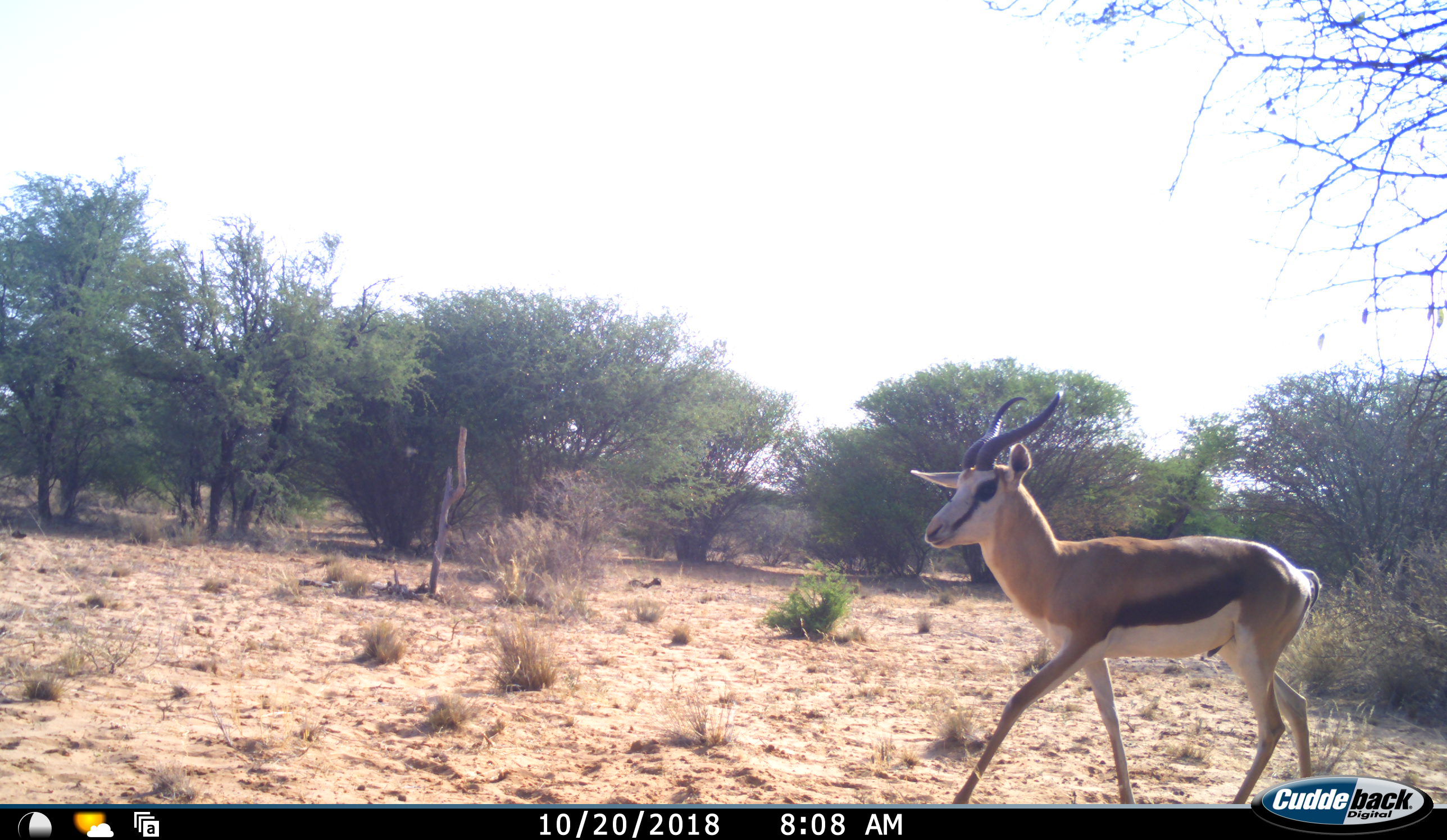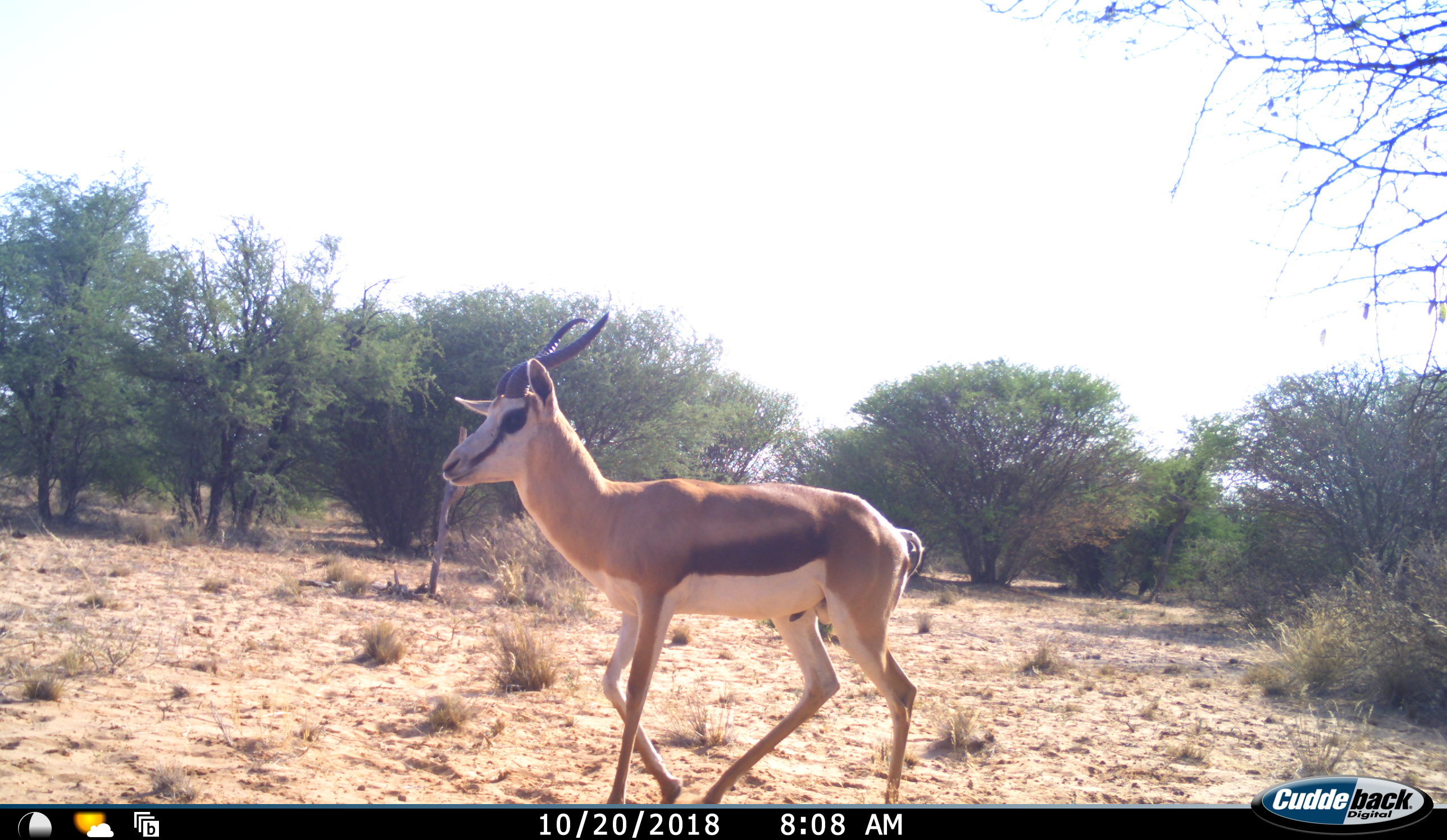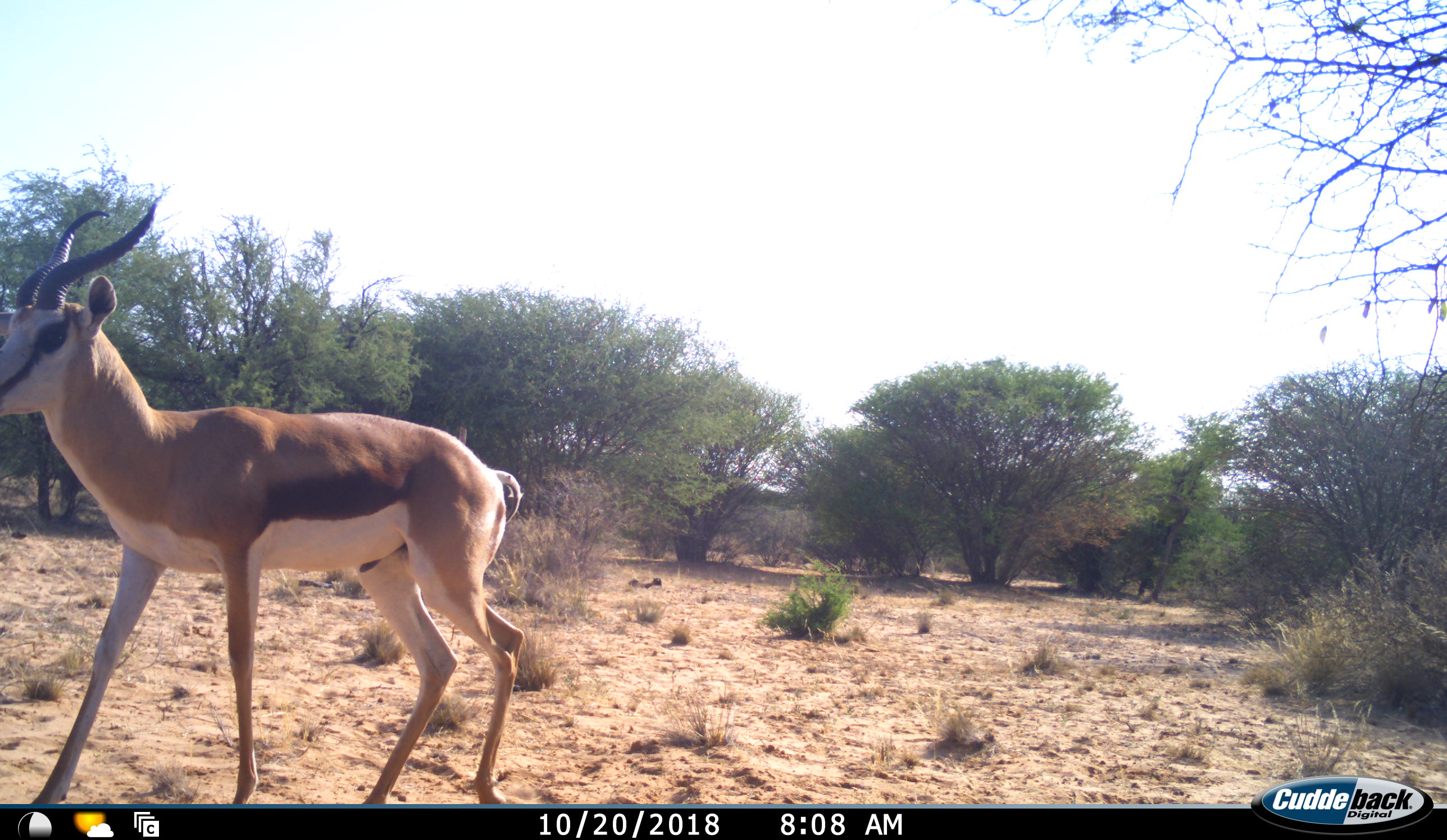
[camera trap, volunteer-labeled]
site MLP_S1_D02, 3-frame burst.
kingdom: Animalia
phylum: Chordata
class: Mammalia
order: Artiodactyla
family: Bovidae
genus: Antidorcas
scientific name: Antidorcas marsupialis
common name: springbok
Springbok (Antidorcas marsupialis), count 1. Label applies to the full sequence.